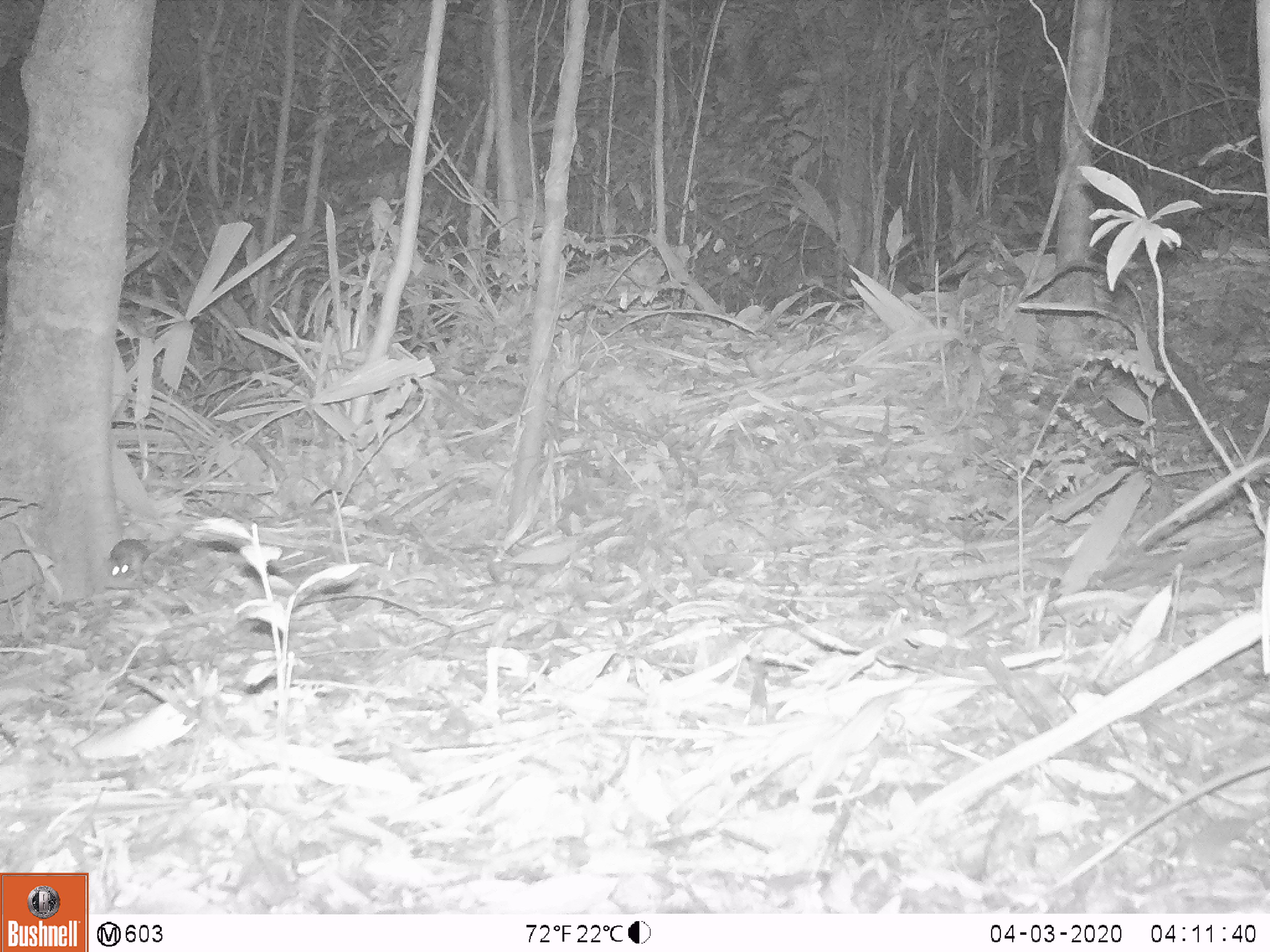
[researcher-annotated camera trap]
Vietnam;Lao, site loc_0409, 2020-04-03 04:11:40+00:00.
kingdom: Animalia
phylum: Chordata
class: Mammalia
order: Rodentia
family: Muridae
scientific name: Muridae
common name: old-world mice and rats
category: unidentified murid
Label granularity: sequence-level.